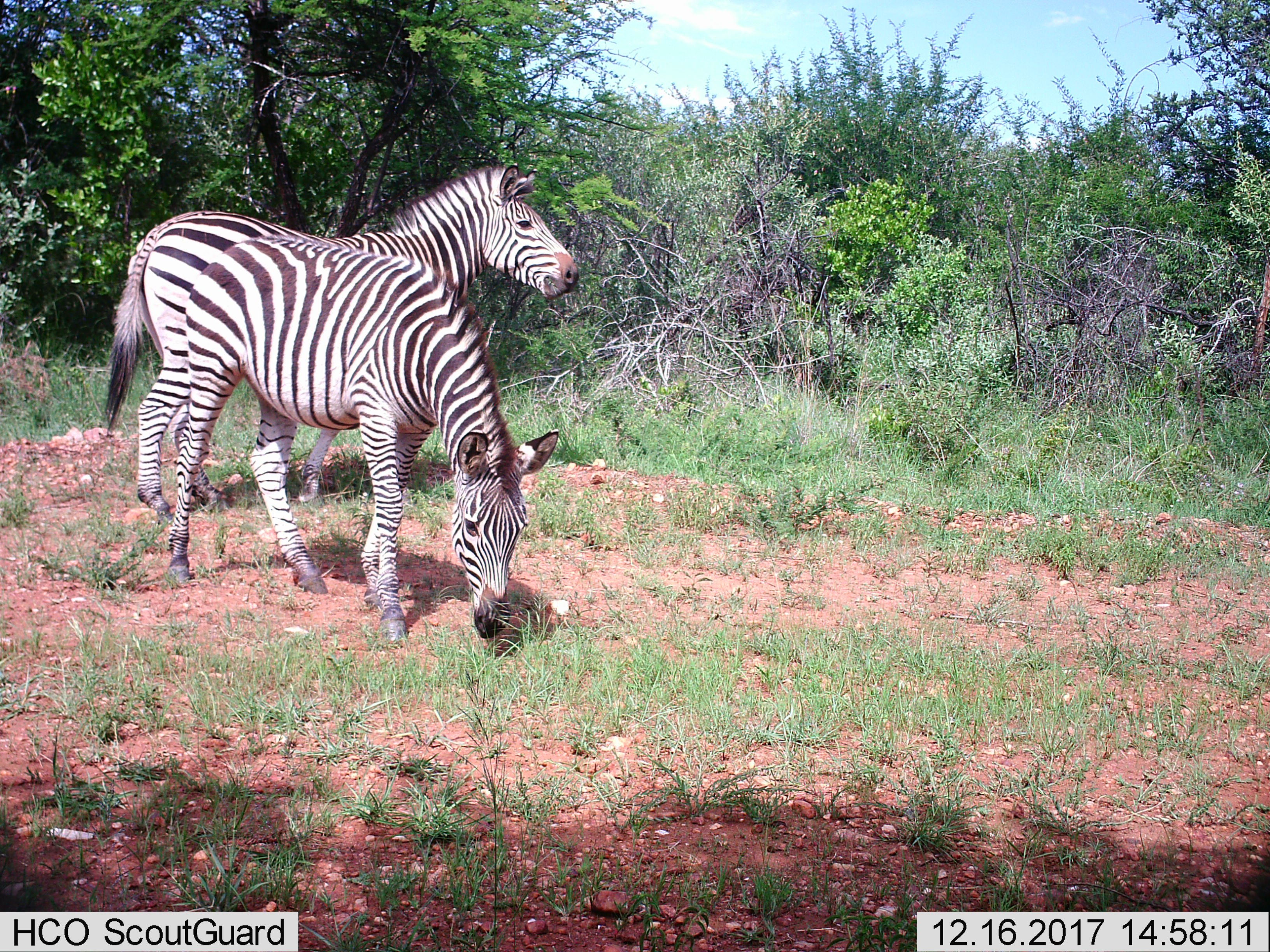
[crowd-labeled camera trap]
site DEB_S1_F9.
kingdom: Animalia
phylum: Chordata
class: Mammalia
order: Perissodactyla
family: Equidae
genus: Equus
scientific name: Equus quagga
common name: plains zebra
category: zebraplains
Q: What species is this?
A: Zebraplains (plains zebra) (Equus quagga).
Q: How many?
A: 2.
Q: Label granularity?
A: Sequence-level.